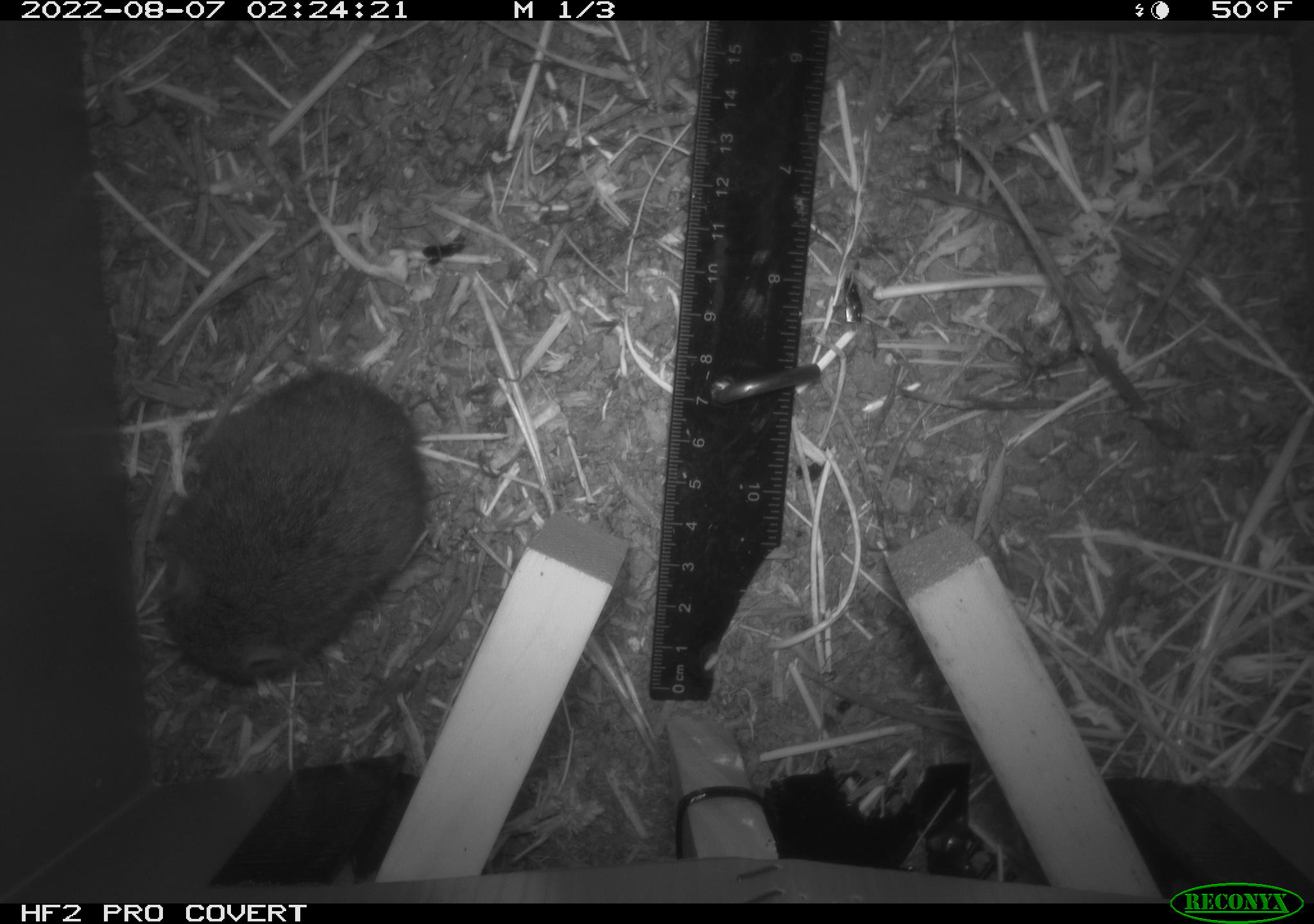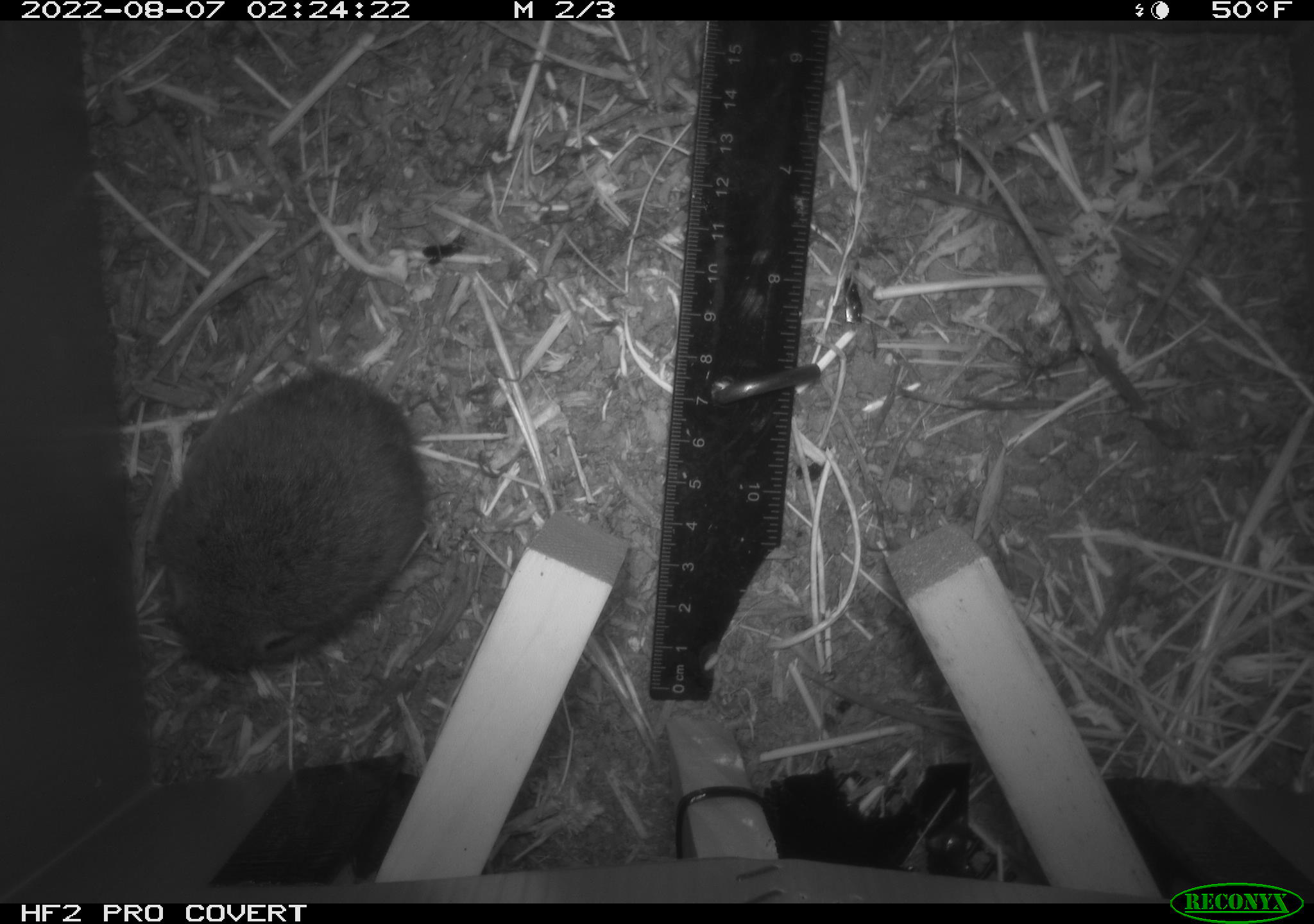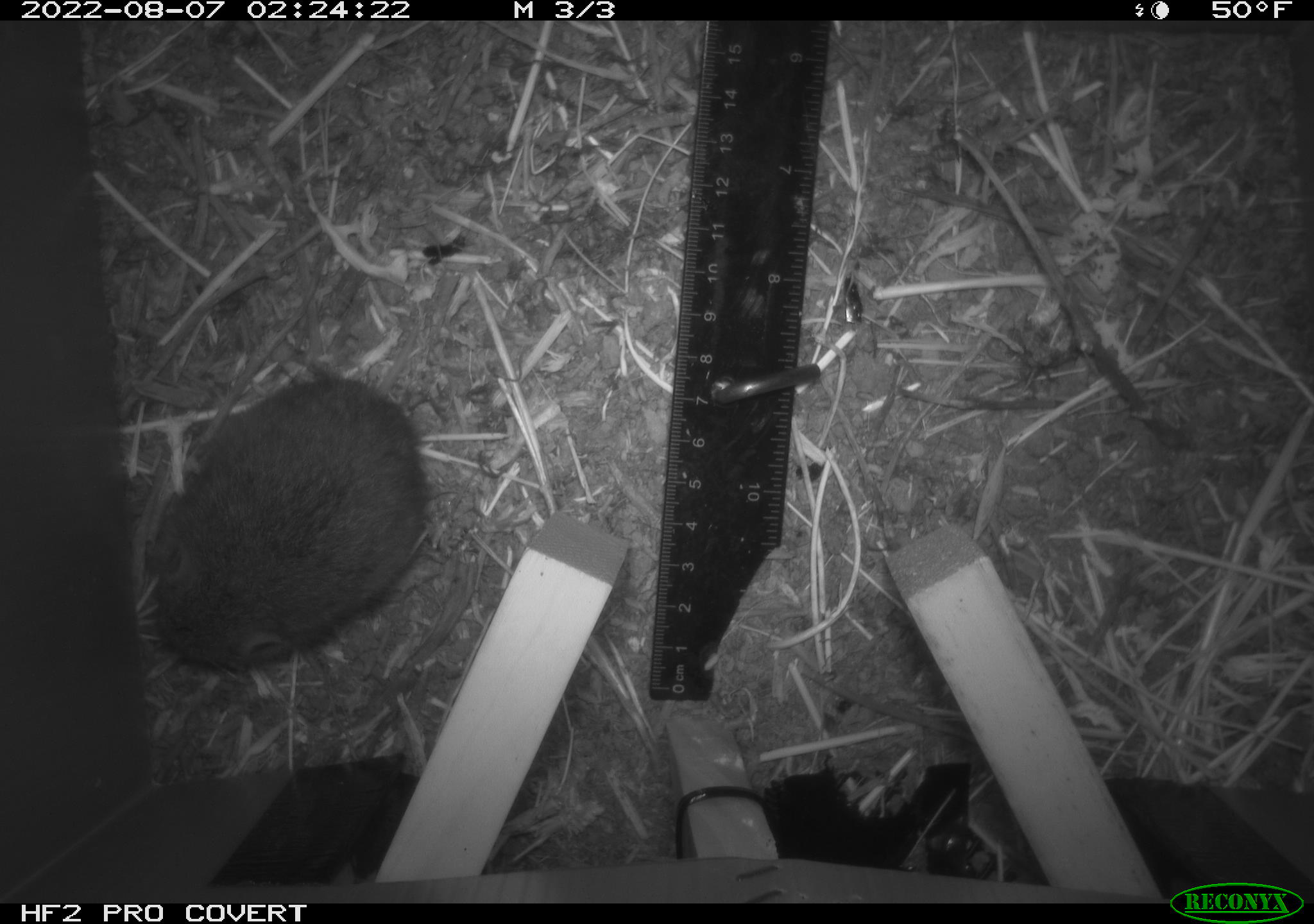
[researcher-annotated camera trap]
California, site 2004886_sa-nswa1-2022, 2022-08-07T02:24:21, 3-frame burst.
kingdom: Animalia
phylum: Chordata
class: Mammalia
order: Rodentia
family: Cricetidae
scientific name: Cricetidae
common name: hamsters, voles, lemmings, and allies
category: cricetidae family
Cricetidae family (hamsters, voles, lemmings, and allies) (Cricetidae).